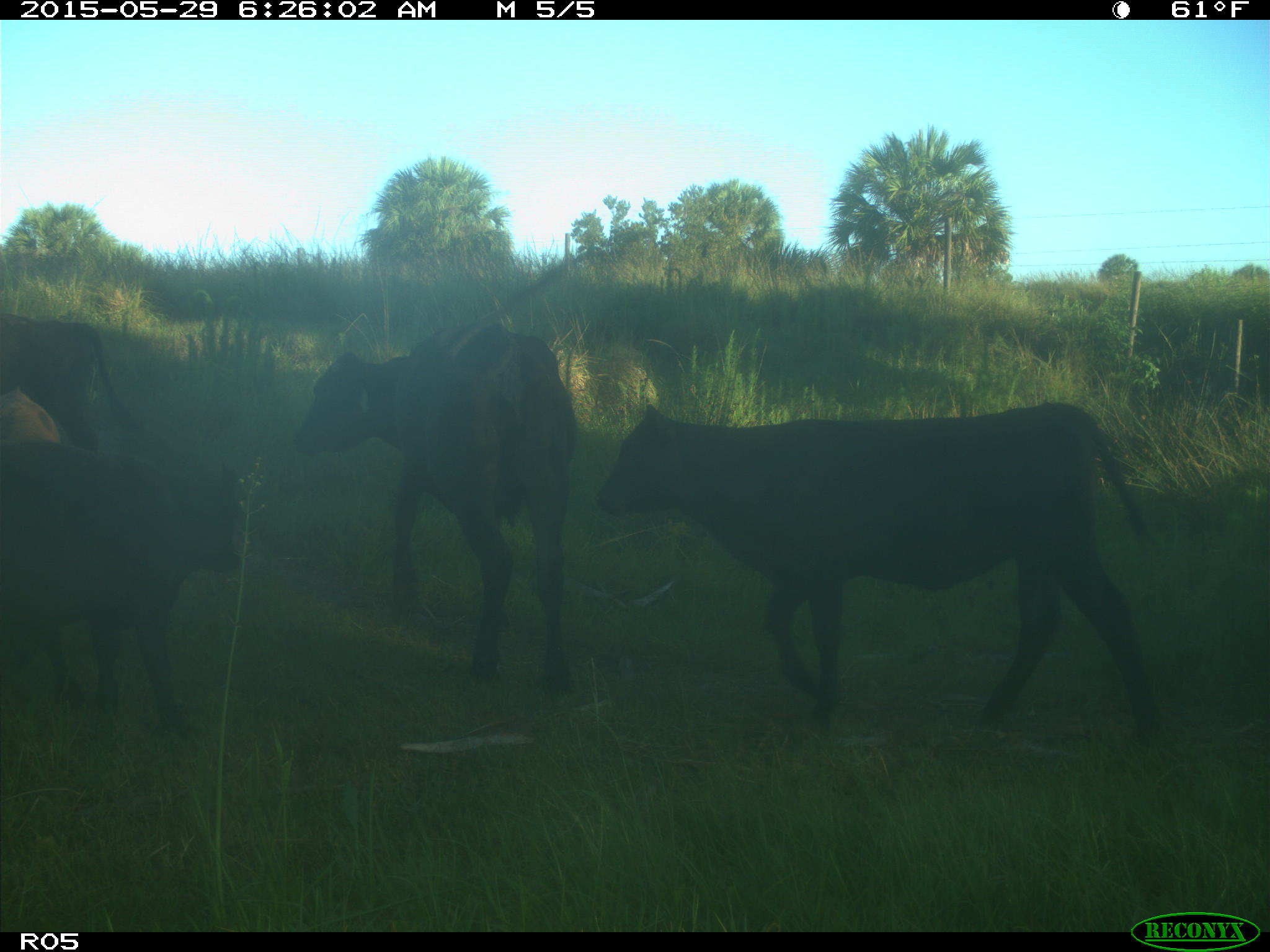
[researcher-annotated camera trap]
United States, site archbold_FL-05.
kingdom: Animalia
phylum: Chordata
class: Mammalia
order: Artiodactyla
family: Bovidae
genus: Bos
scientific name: Bos taurus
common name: domestic cow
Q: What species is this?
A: Bos taurus (domestic cow).